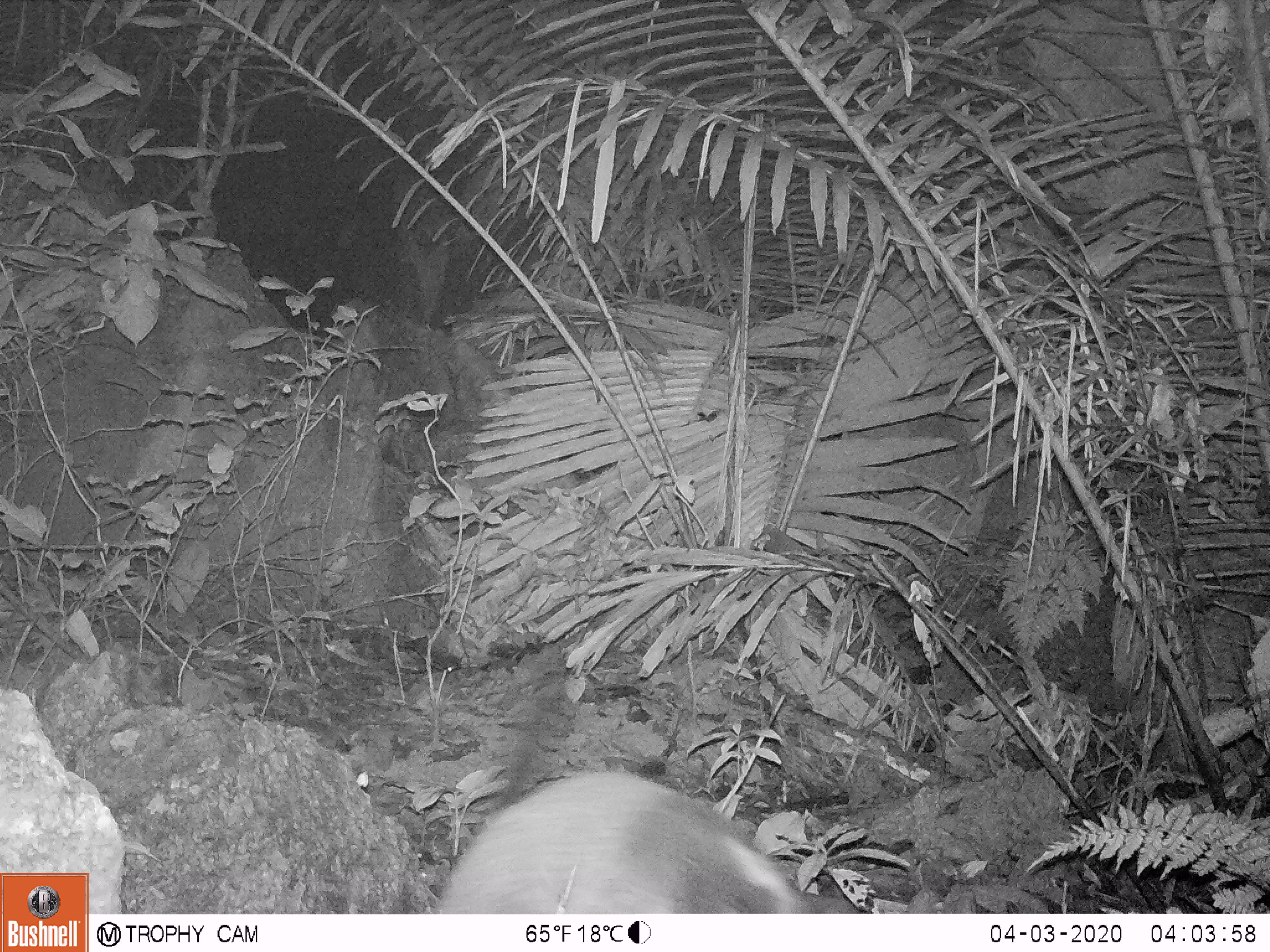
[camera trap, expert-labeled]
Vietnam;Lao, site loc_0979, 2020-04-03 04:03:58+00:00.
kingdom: Animalia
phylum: Chordata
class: Mammalia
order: Carnivora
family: Viverridae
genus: Paguma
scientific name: Paguma larvata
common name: masked palm civet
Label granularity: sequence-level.